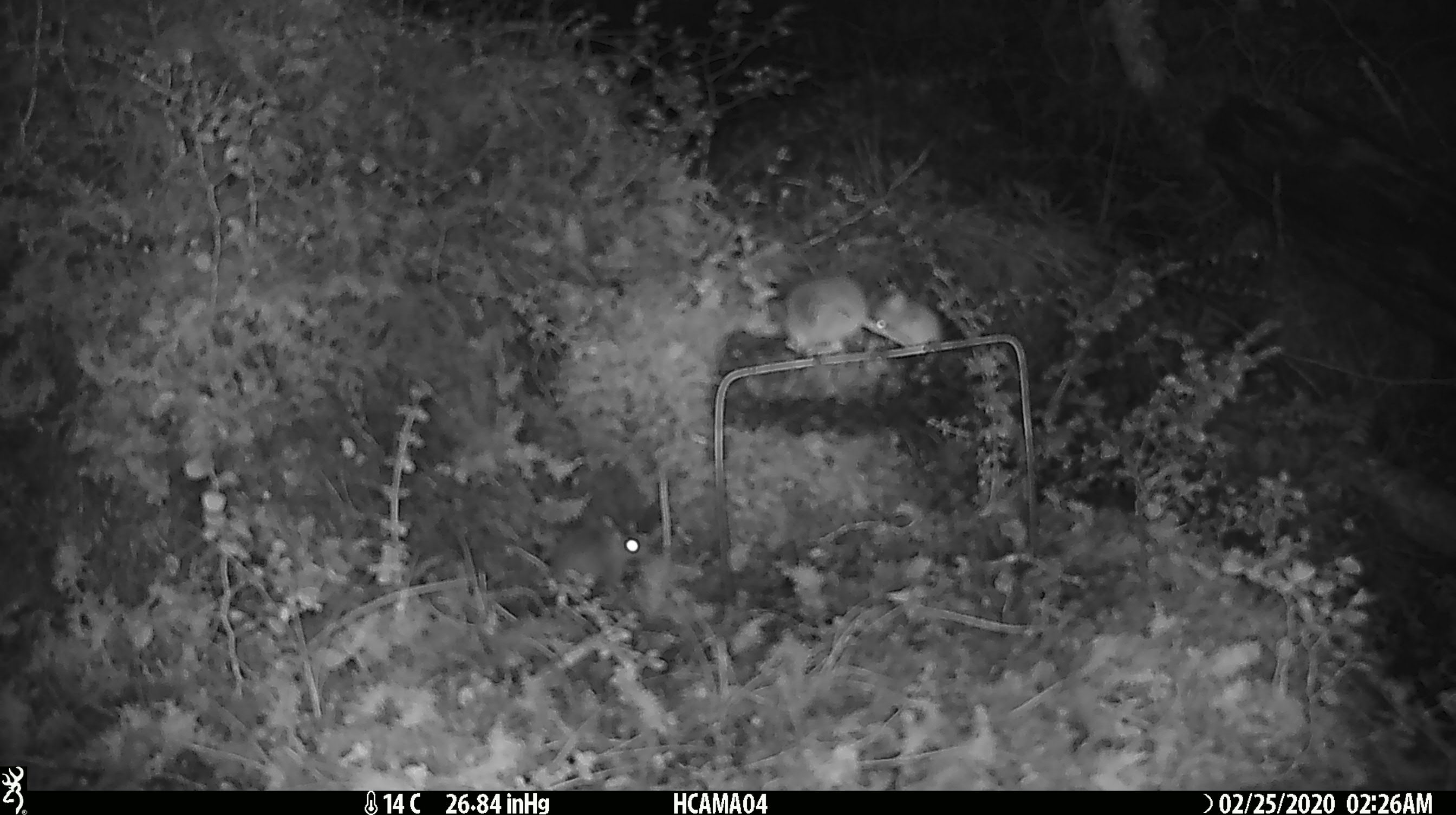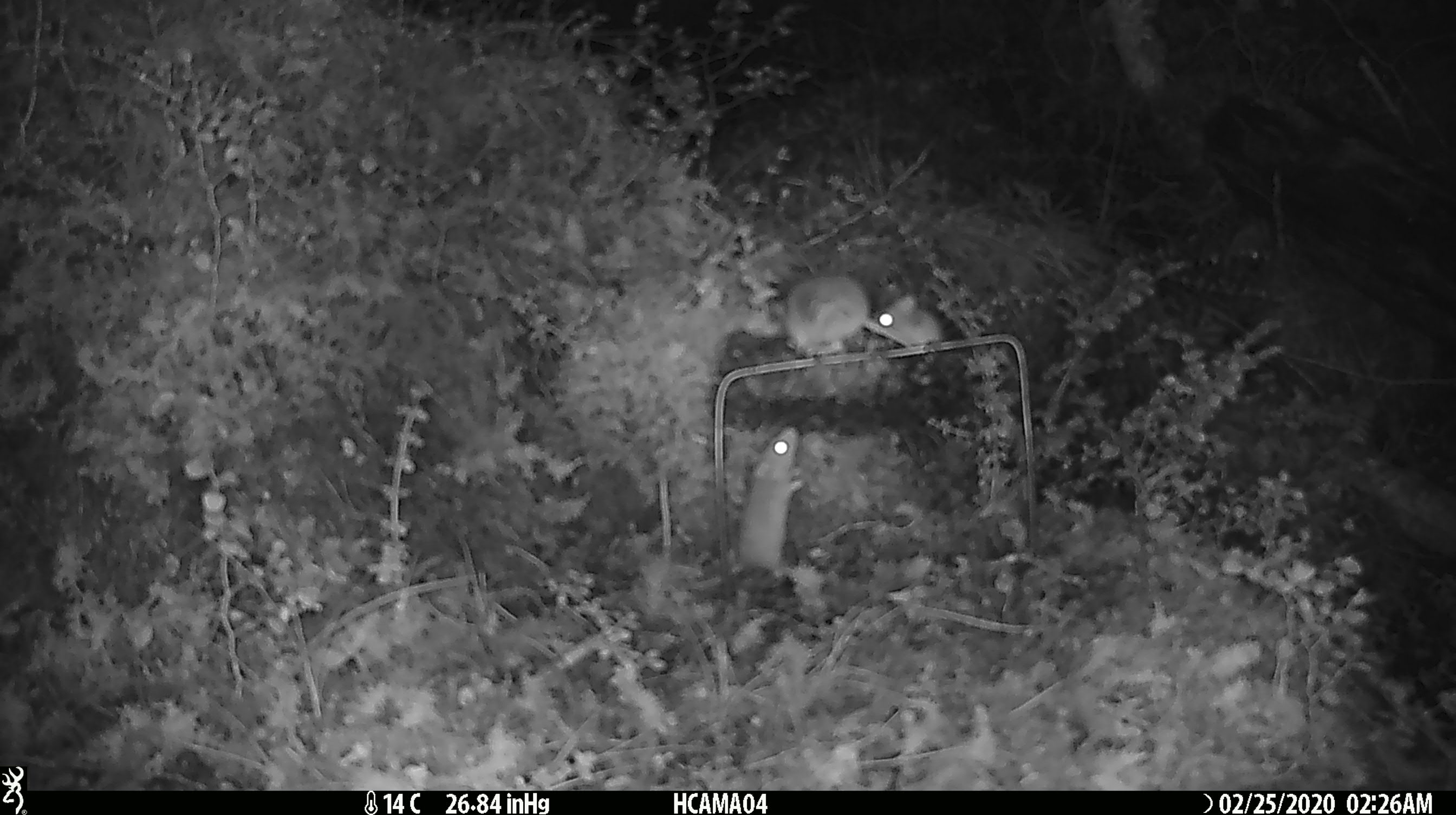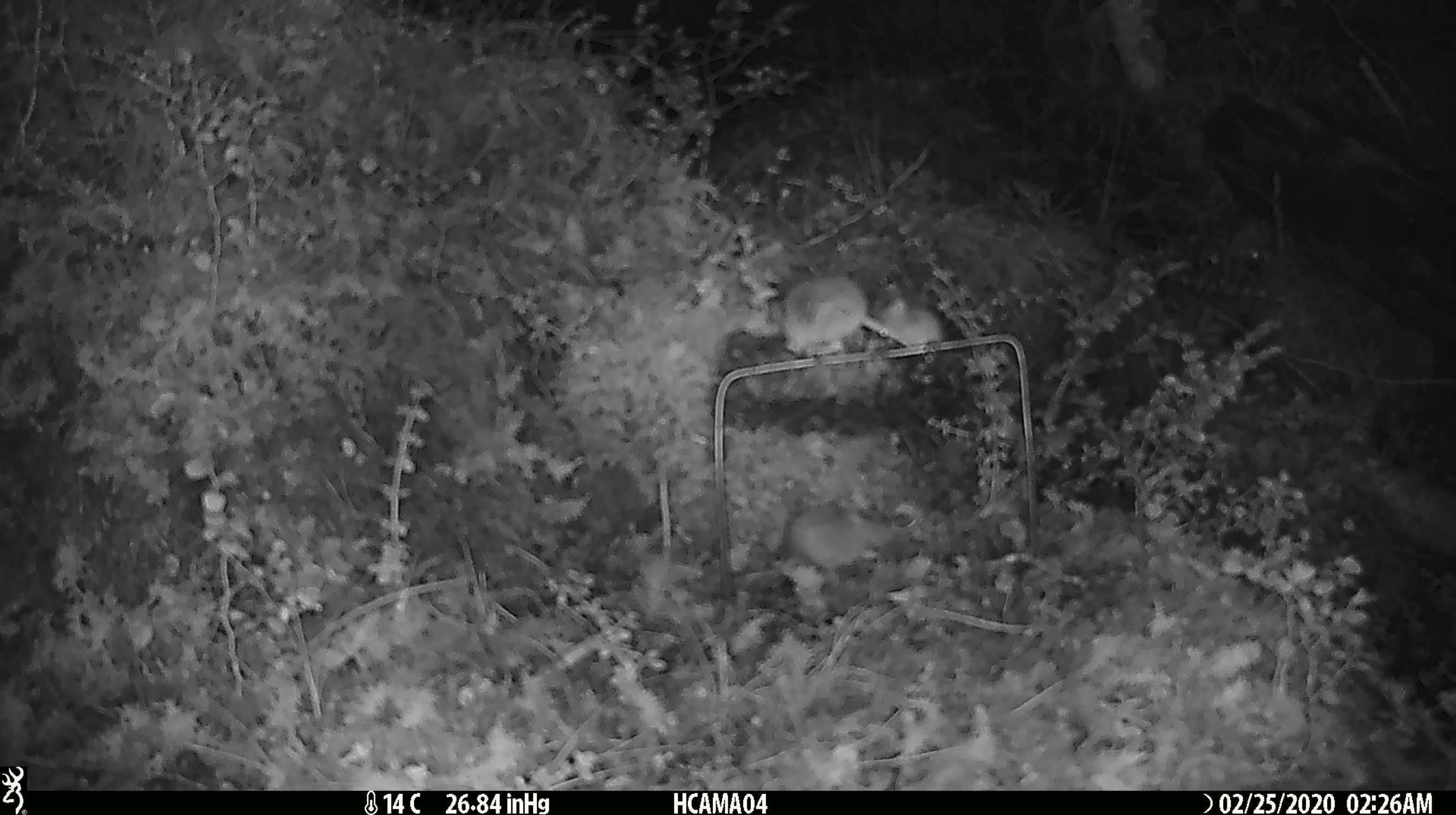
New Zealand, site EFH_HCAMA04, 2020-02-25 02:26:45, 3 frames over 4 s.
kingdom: Animalia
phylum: Chordata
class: Mammalia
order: Rodentia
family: Muridae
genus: Mus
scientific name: Mus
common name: mouse